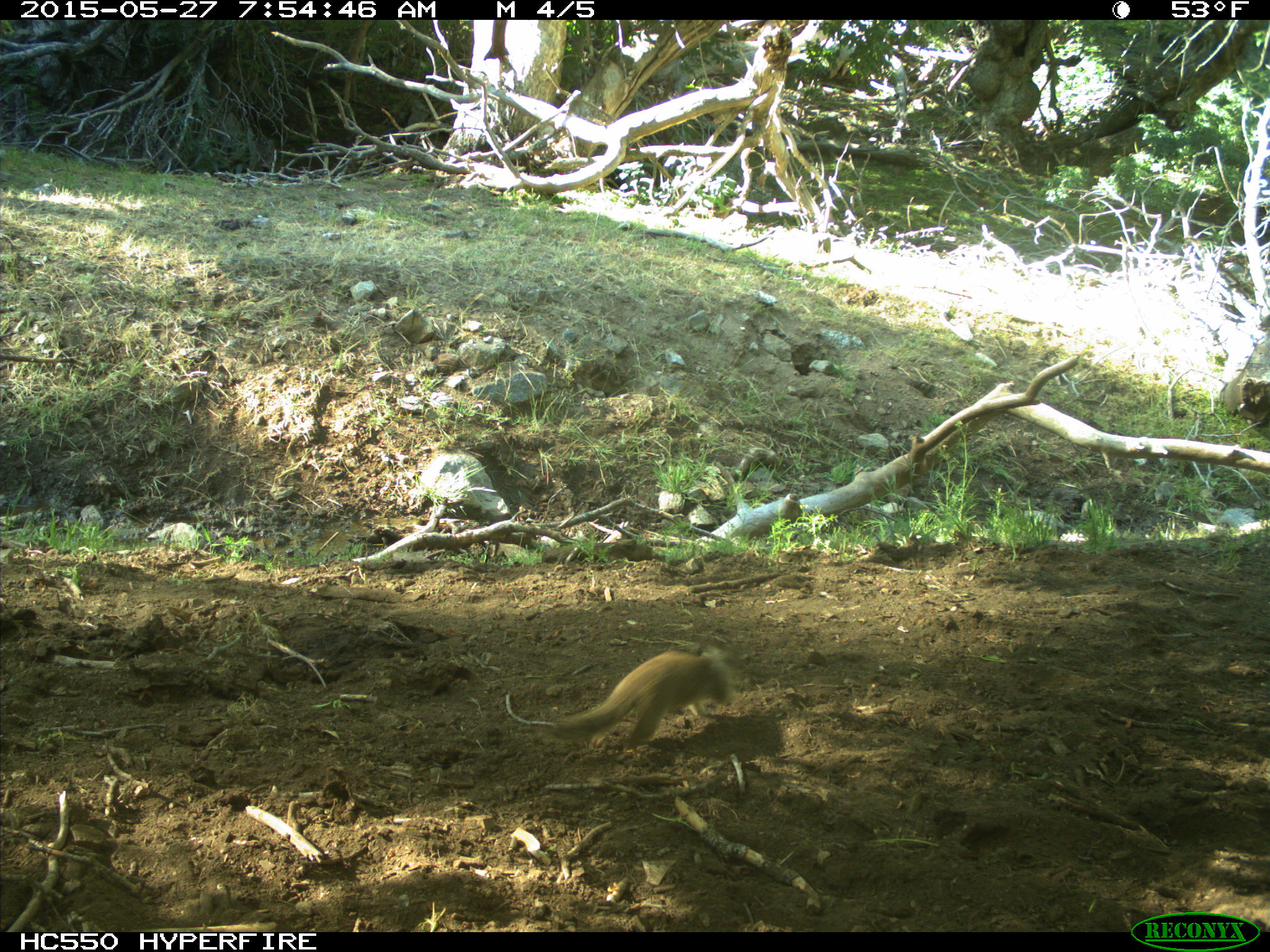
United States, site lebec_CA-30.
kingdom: Animalia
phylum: Chordata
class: Mammalia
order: Rodentia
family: Sciuridae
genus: Otospermophilus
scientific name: Otospermophilus beecheyi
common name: california ground squirrel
Otospermophilus beecheyi (california ground squirrel).